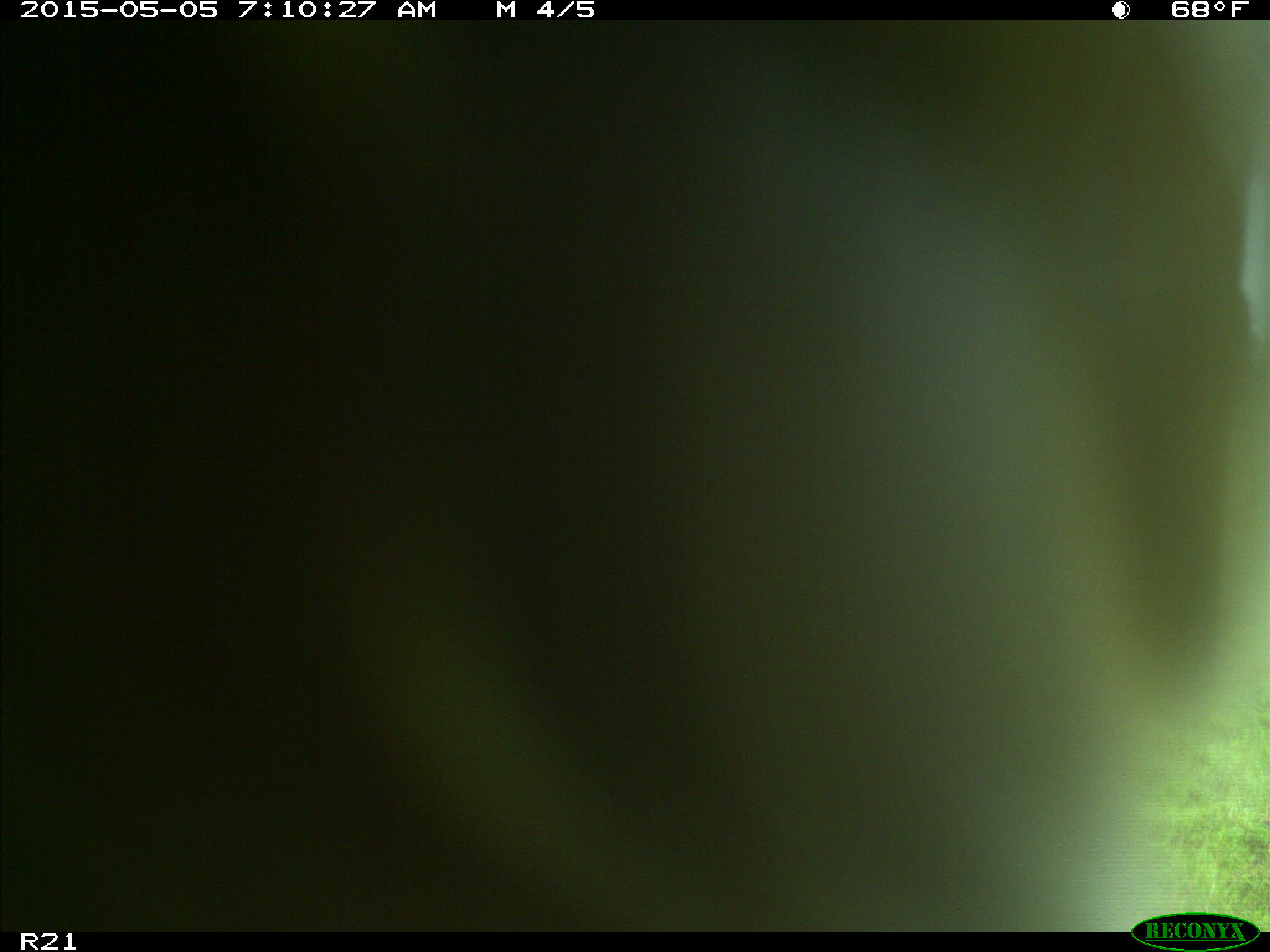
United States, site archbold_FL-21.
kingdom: Animalia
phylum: Chordata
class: Mammalia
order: Artiodactyla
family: Bovidae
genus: Bos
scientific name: Bos taurus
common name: domestic cow